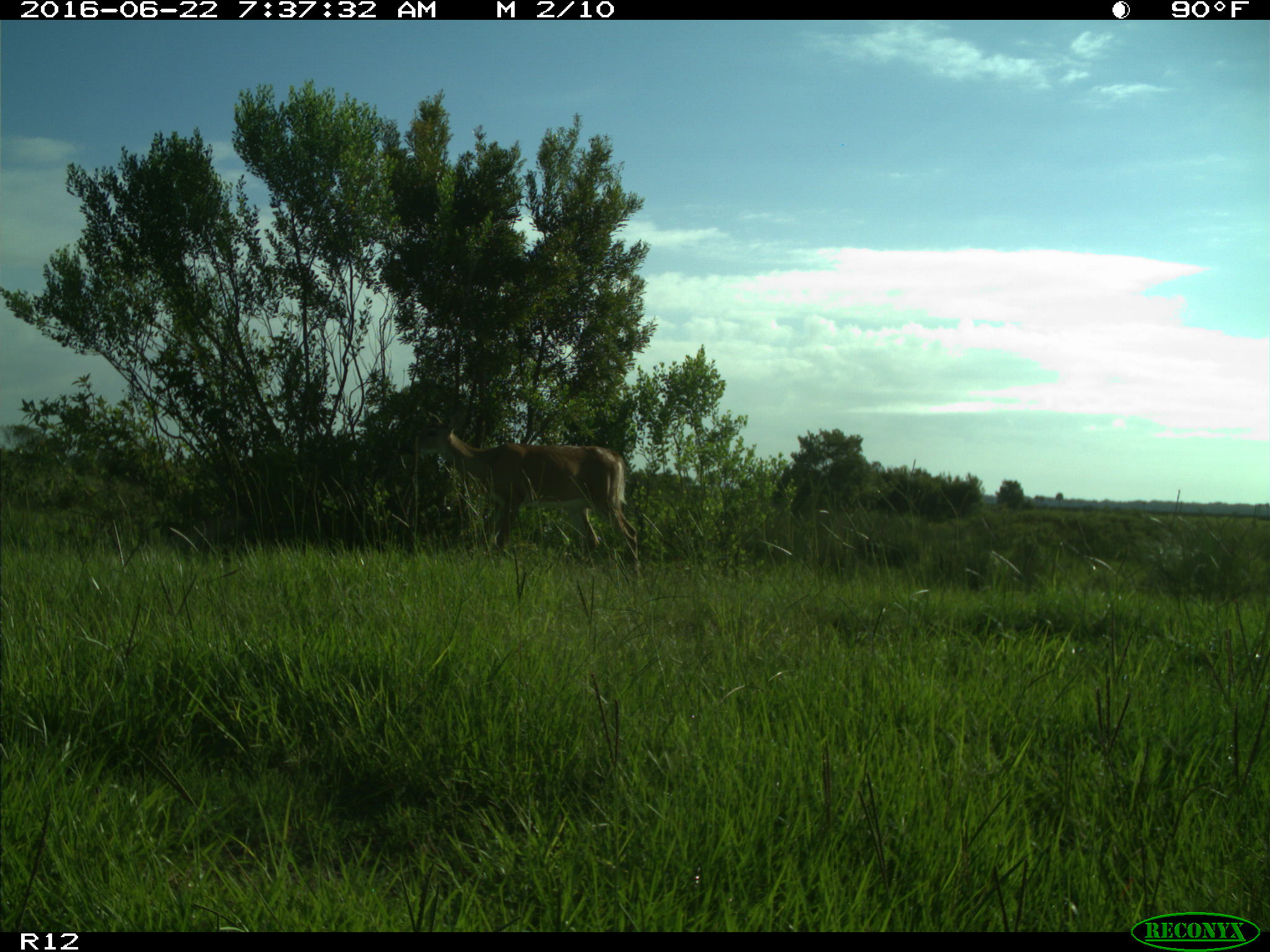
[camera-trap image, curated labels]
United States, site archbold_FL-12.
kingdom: Animalia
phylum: Chordata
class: Mammalia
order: Artiodactyla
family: Cervidae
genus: Odocoileus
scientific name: Odocoileus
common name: deer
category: unidentified deer